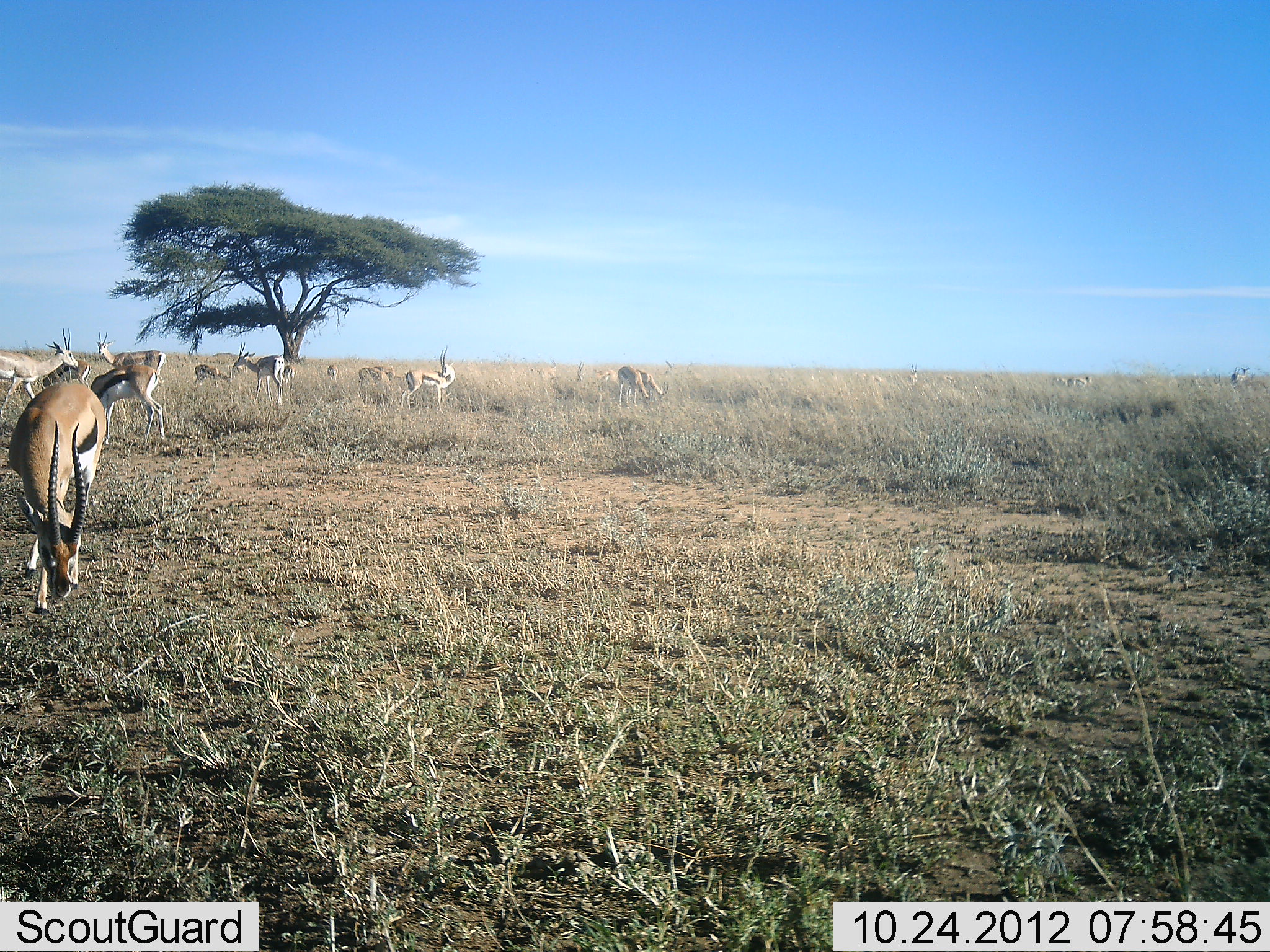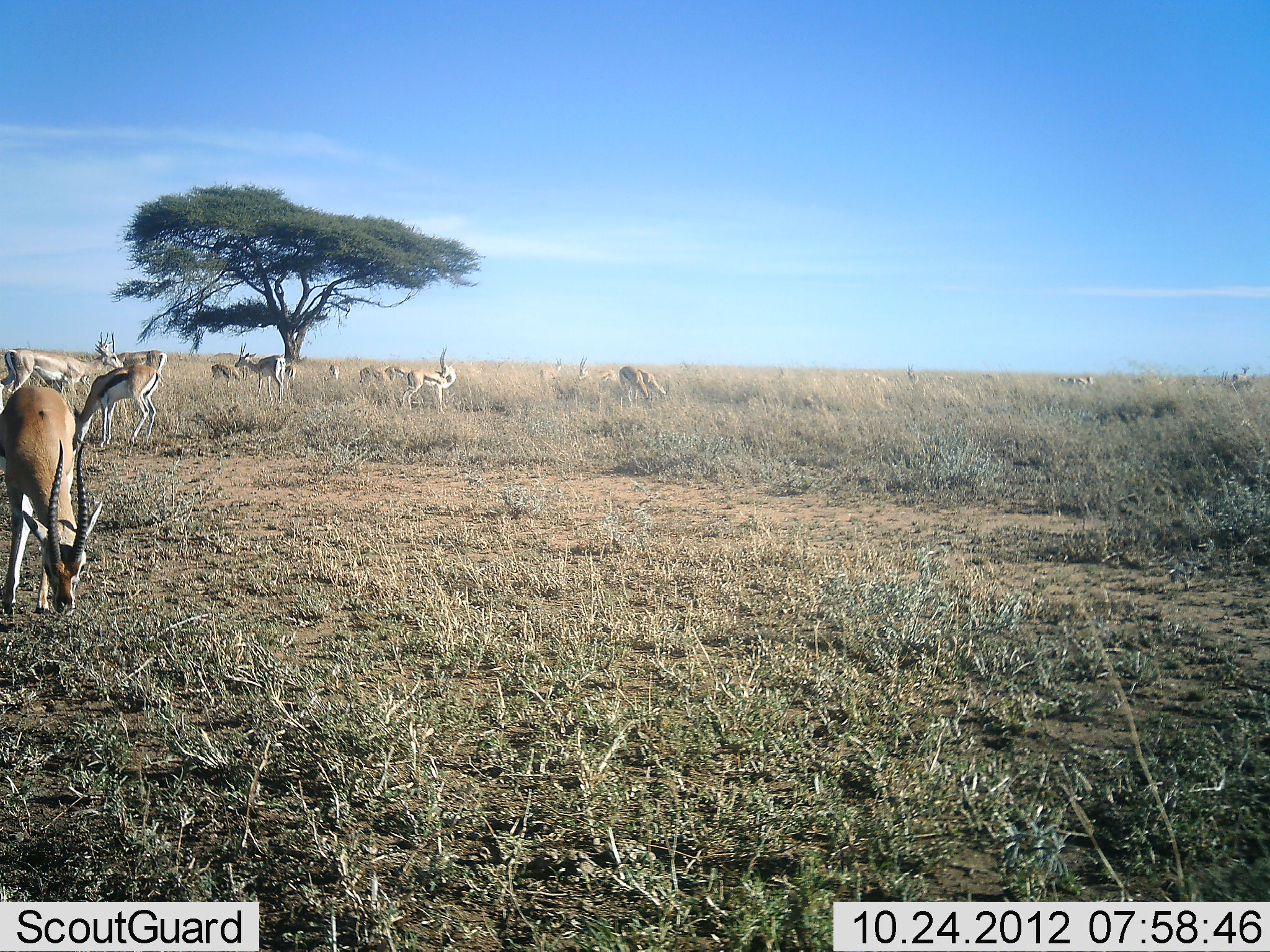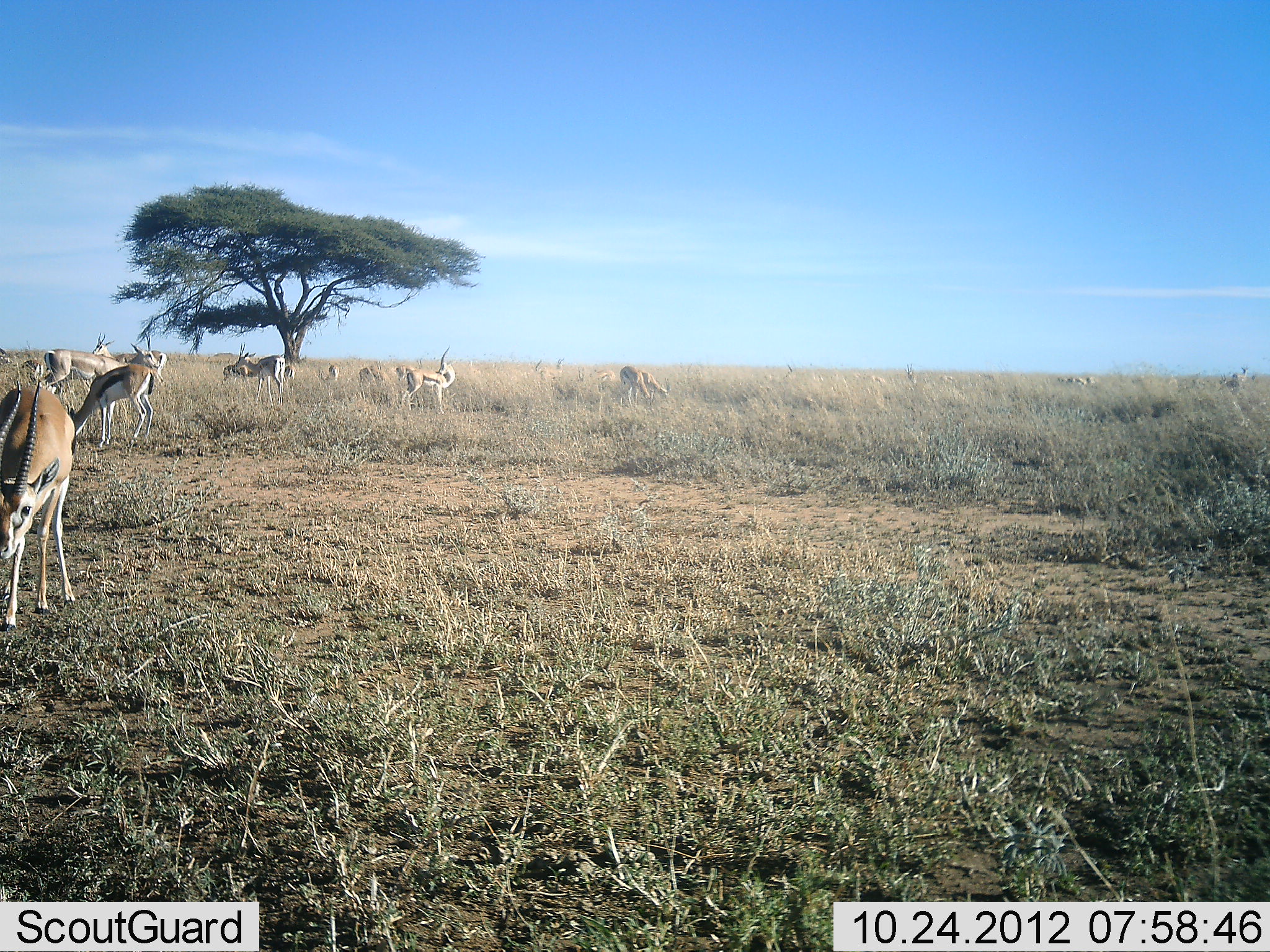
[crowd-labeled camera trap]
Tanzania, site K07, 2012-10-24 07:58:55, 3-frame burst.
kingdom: Animalia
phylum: Chordata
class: Mammalia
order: Artiodactyla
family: Bovidae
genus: Eudorcas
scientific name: Eudorcas thomsonii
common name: thomson's gazelle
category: gazellethomsons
Gazellethomsons (thomson's gazelle) (Eudorcas thomsonii), count 11-50. Behavior (volunteer vote fractions): standing 83%, resting 8%, moving 33%, interacting 8%. Young present (vote fraction): 0%. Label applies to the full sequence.